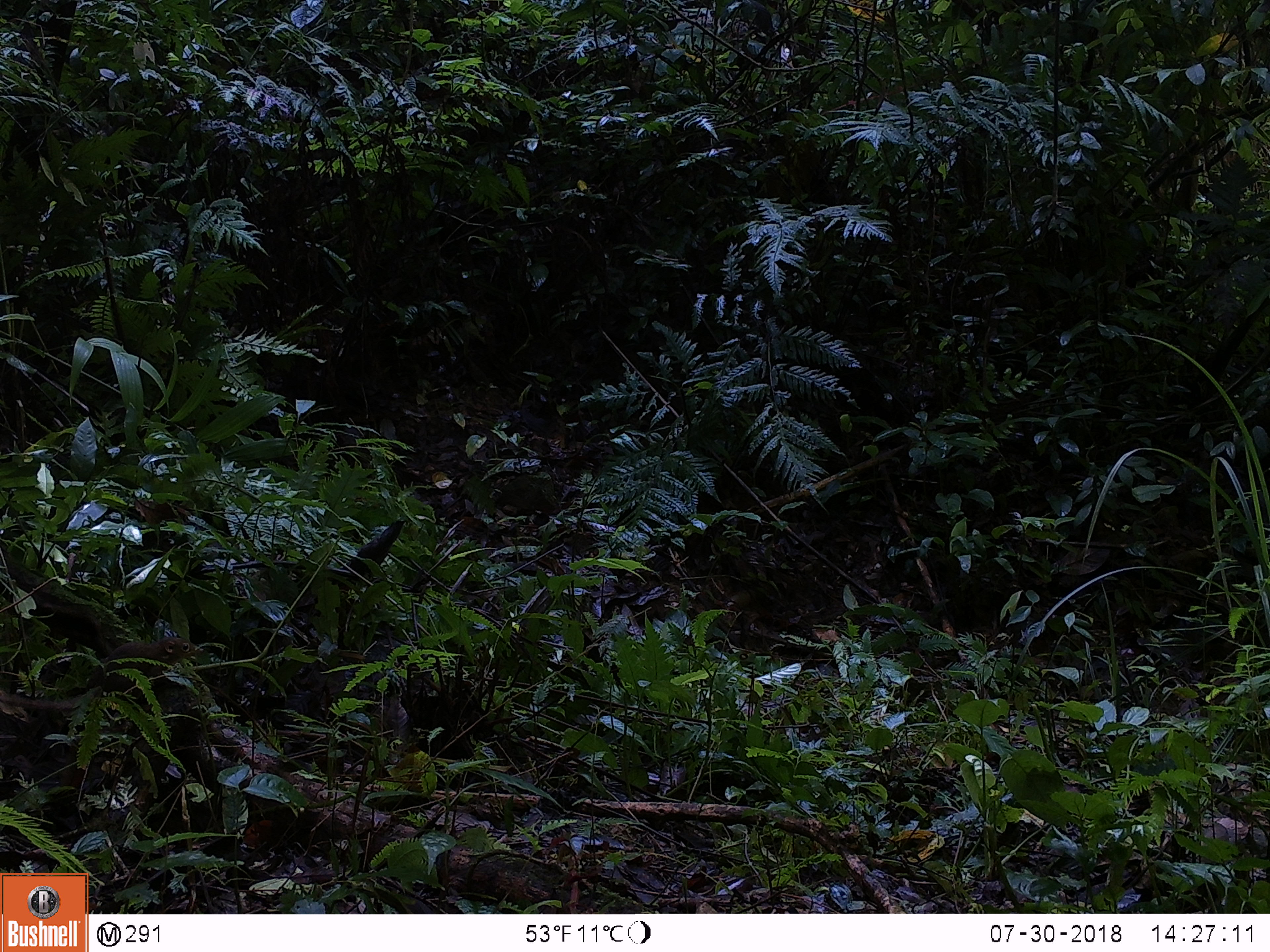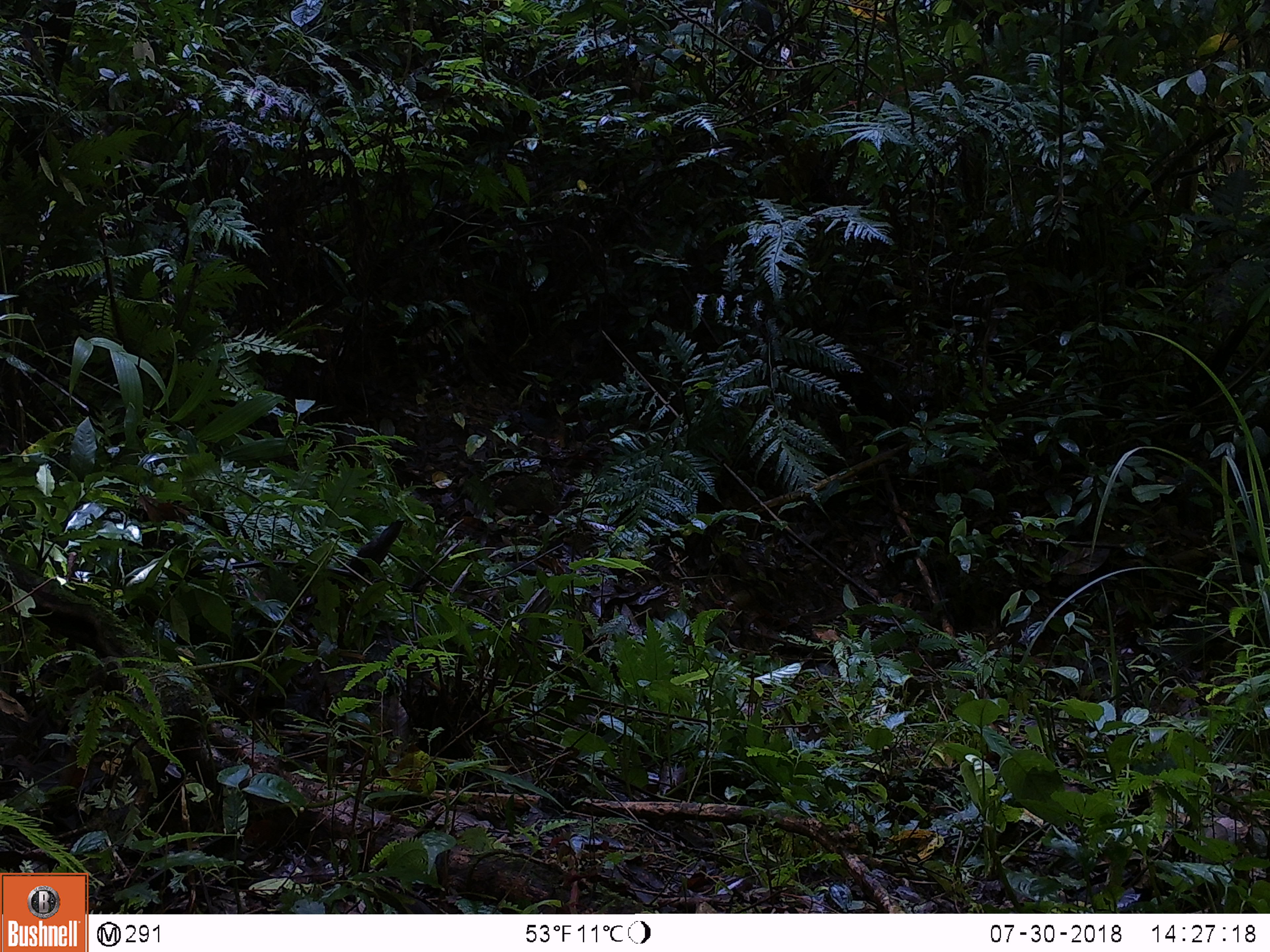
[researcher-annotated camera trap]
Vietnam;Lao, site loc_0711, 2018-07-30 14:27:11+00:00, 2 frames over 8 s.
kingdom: Animalia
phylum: Chordata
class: Mammalia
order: Scandentia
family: Tupaiidae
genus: Tupaia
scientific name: Tupaia belangeri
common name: northern treeshrew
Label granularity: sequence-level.